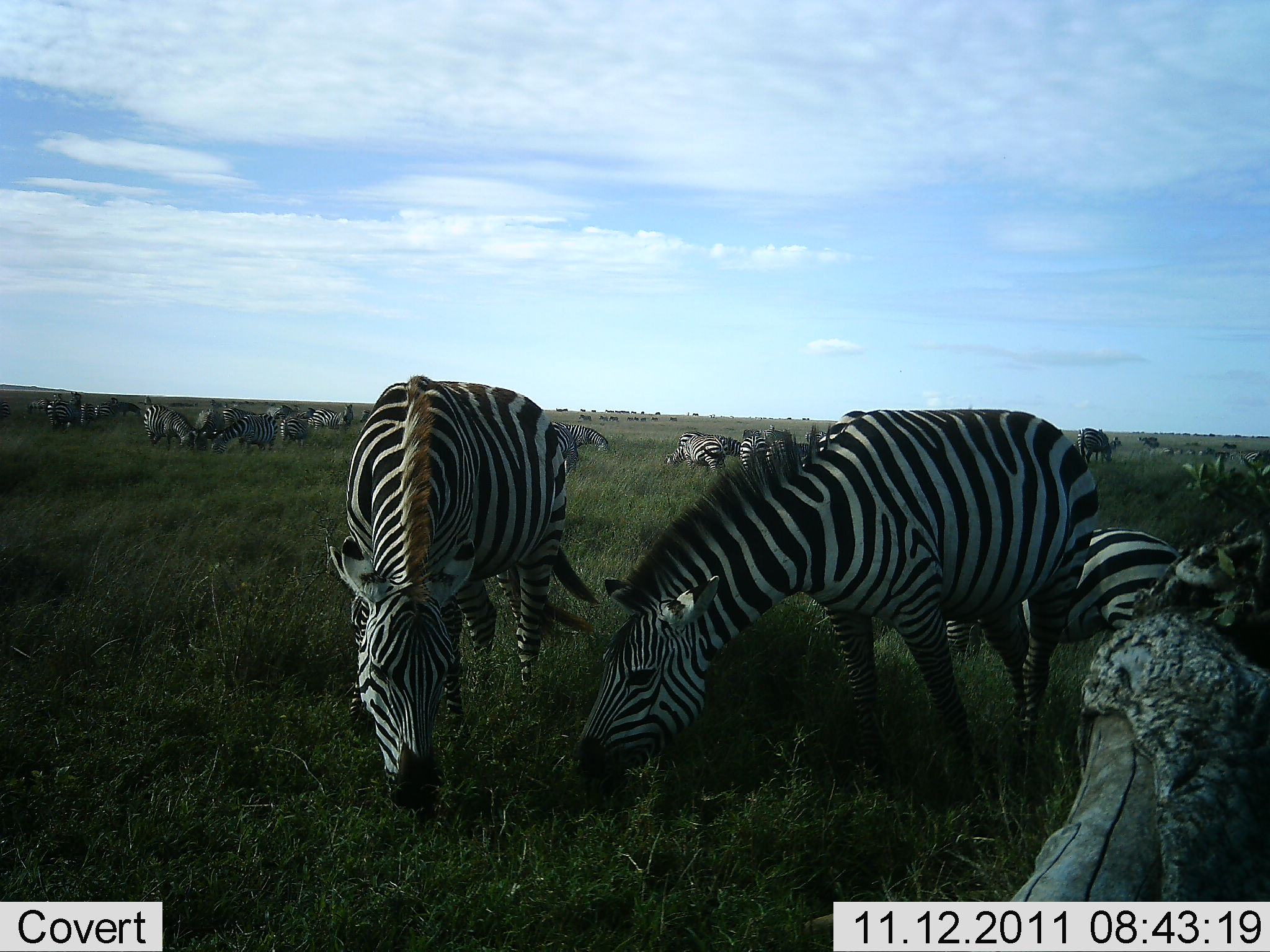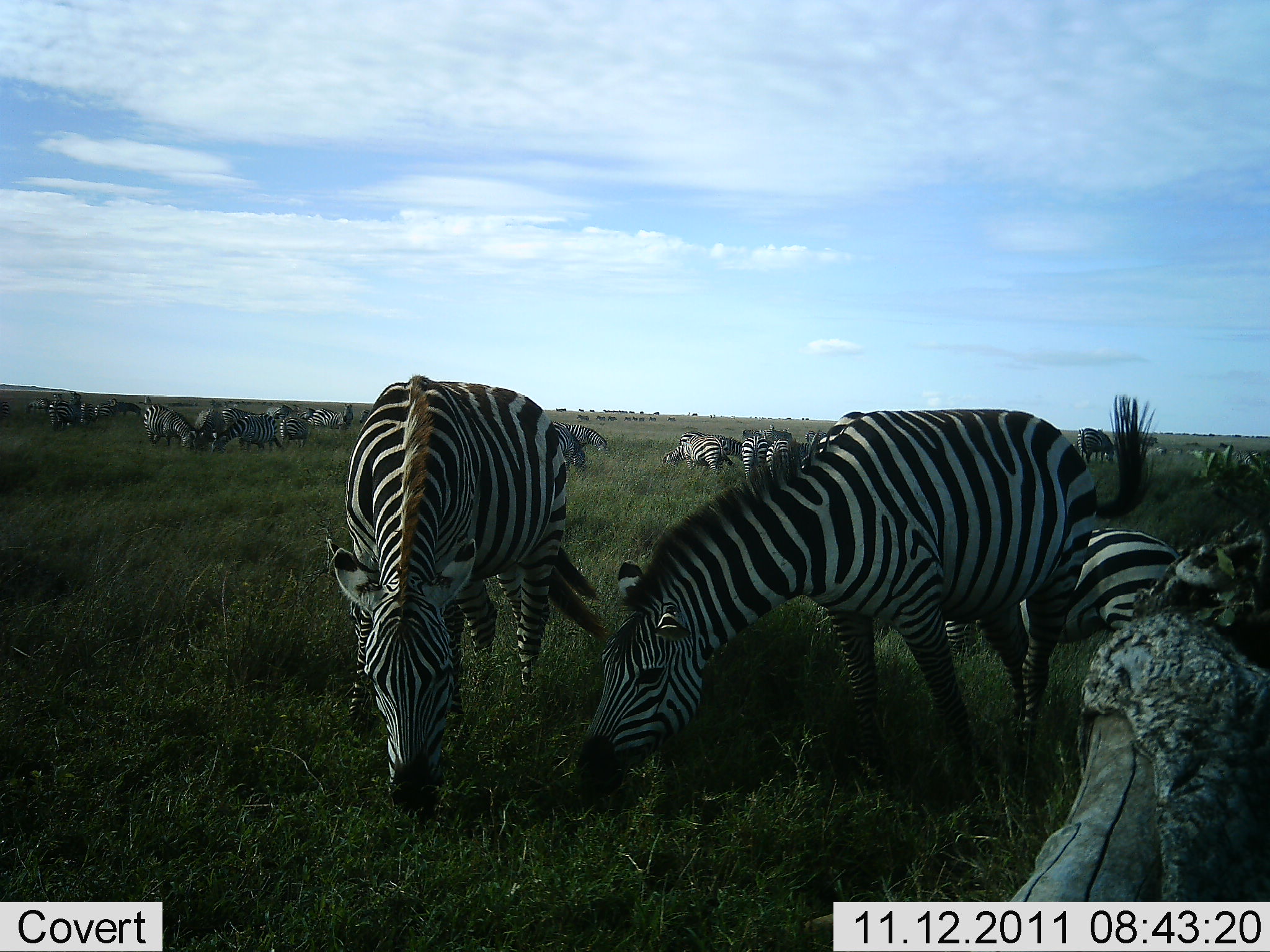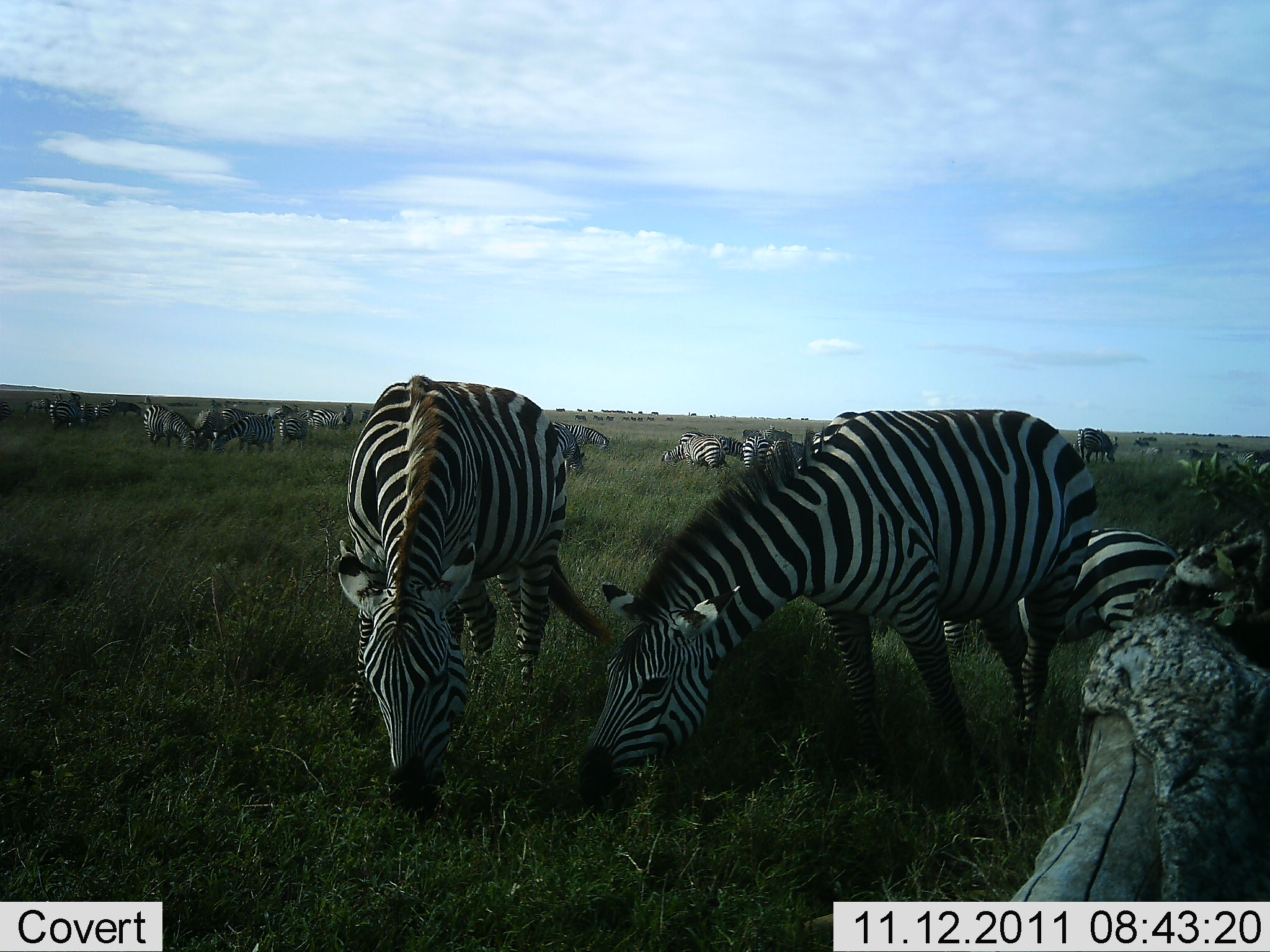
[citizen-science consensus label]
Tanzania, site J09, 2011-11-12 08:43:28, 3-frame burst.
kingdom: Animalia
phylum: Chordata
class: Mammalia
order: Perissodactyla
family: Equidae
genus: Equus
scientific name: Equus quagga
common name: plains zebra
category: zebra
Zebra (plains zebra) (Equus quagga), count 11-50. Behavior (volunteer vote fractions): standing 42%, resting 33%, moving 42%, interacting 17%. Young present (vote fraction): 8%. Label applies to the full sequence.